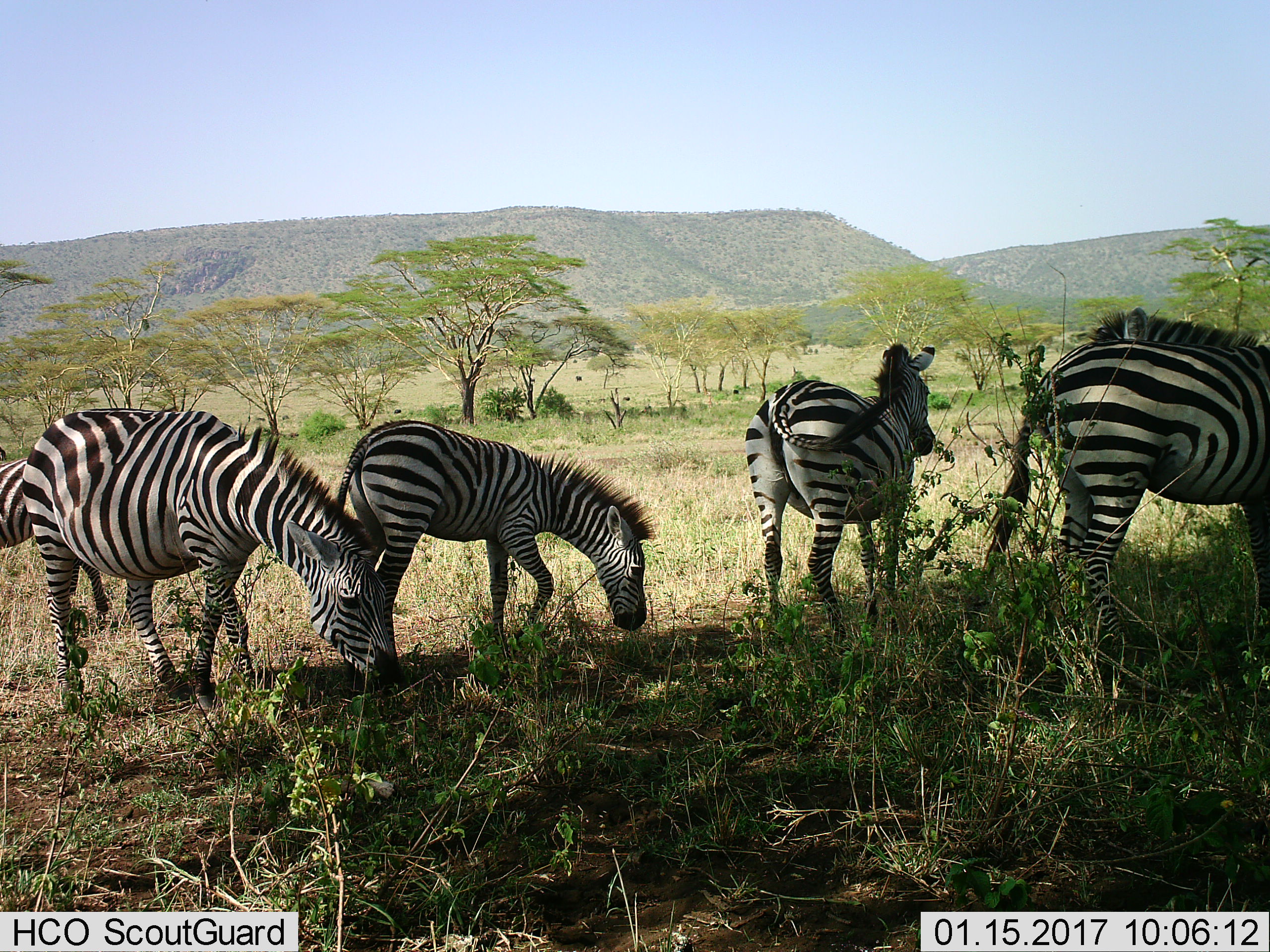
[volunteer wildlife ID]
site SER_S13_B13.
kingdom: Animalia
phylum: Chordata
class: Mammalia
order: Perissodactyla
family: Equidae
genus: Equus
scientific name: Equus quagga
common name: plains zebra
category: zebraplains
Zebraplains (plains zebra) (Equus quagga), count 5. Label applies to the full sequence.